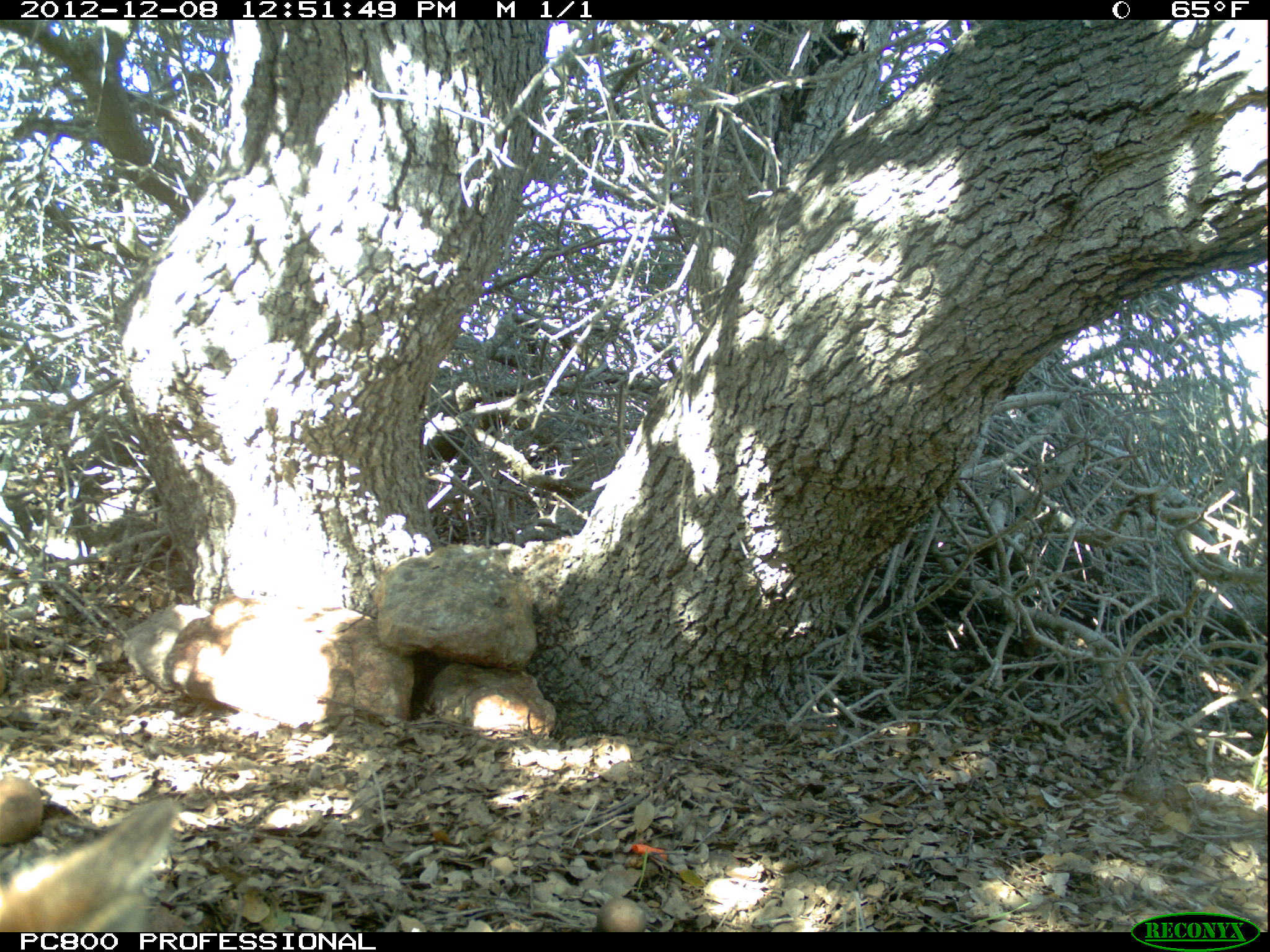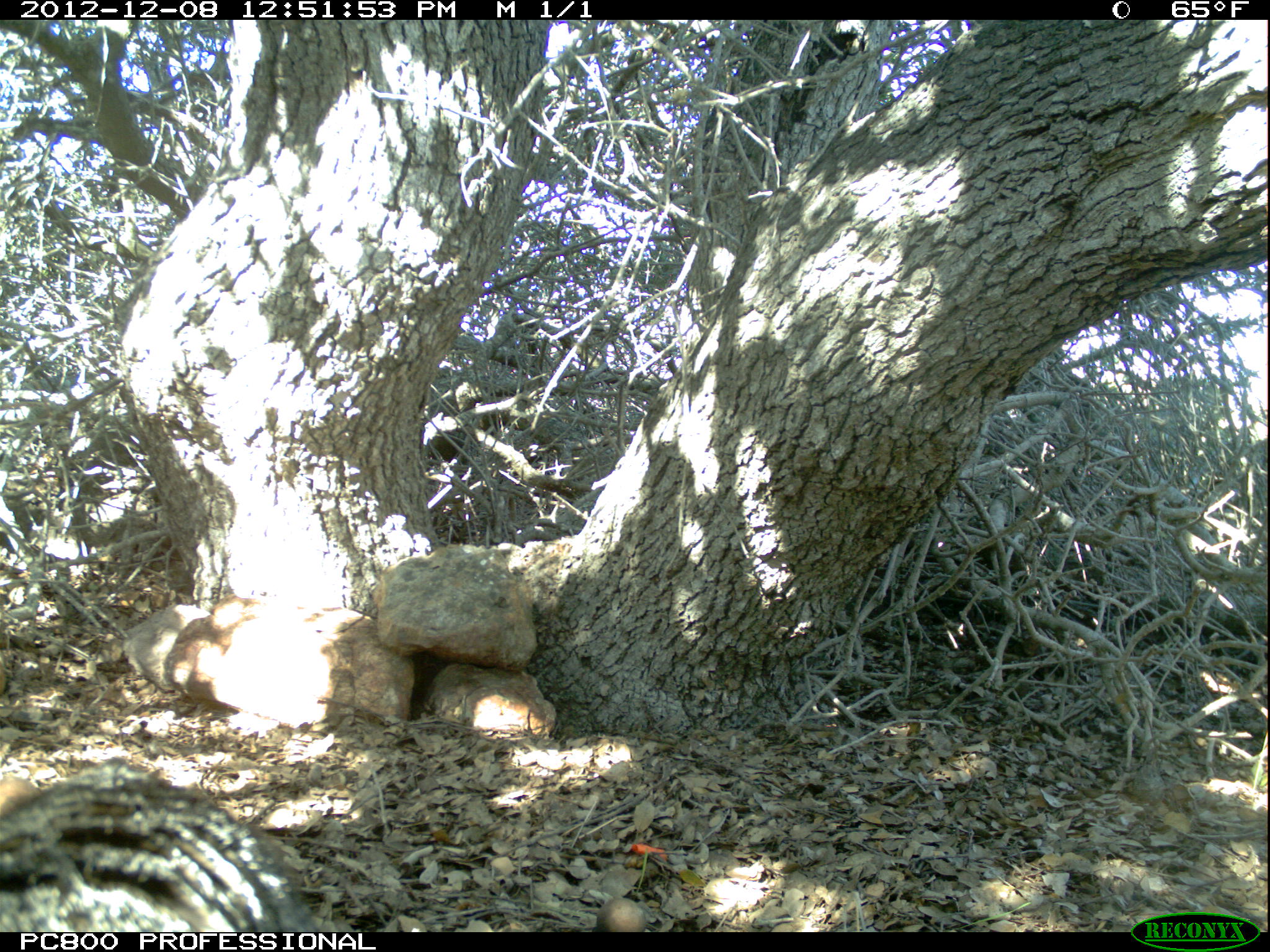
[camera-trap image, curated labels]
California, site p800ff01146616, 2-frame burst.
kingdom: Animalia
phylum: Chordata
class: Mammalia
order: Carnivora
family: Canidae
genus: Urocyon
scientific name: Urocyon littoralis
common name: island fox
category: fox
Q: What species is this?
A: Fox (island fox) (Urocyon littoralis).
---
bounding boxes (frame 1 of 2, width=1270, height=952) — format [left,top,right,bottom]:
fox: [0,800,177,930]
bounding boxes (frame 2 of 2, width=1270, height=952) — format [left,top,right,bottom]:
fox: [0,759,316,930]